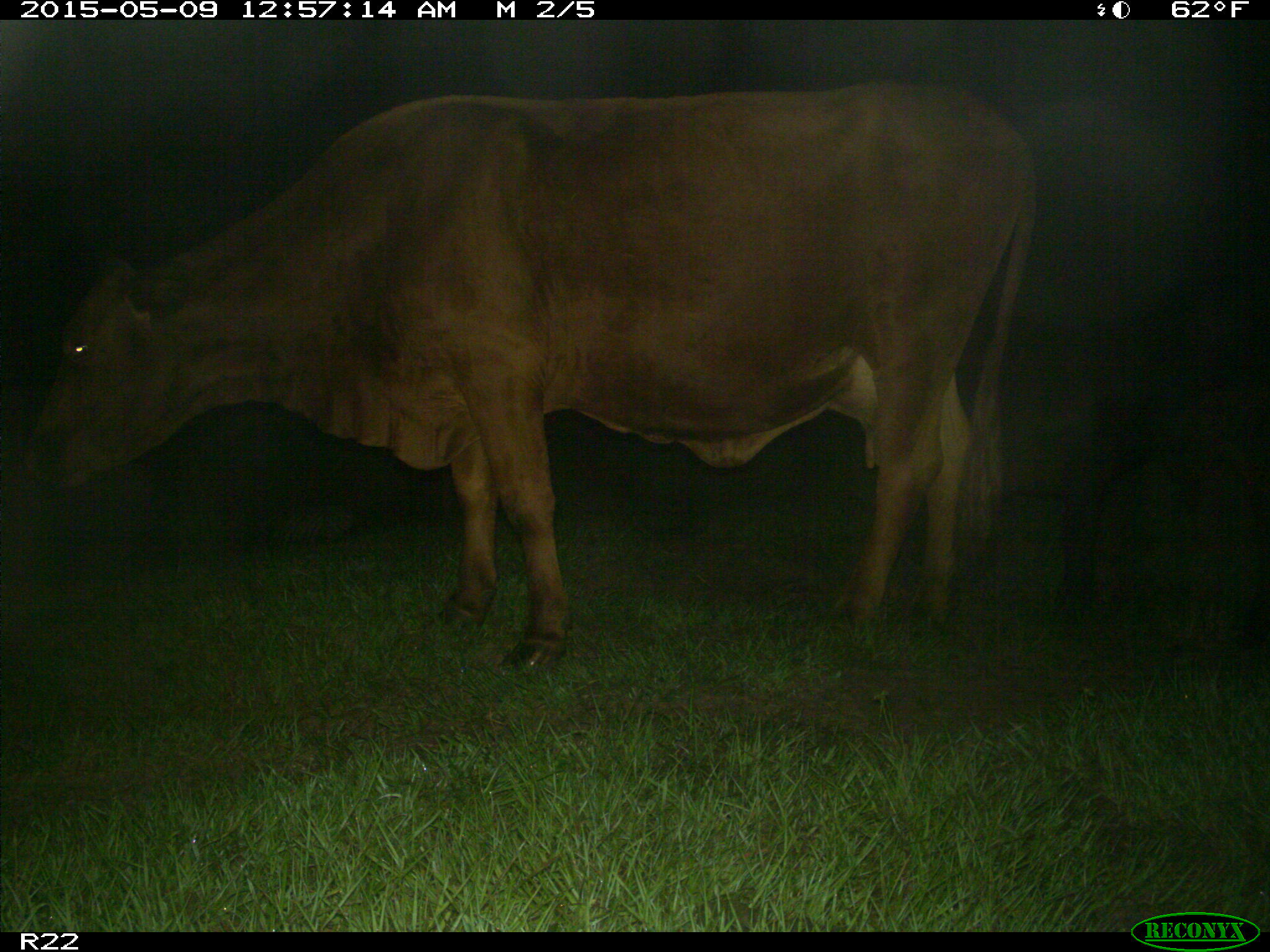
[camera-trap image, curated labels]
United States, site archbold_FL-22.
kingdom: Animalia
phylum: Chordata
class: Mammalia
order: Artiodactyla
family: Bovidae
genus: Bos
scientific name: Bos taurus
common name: domestic cow